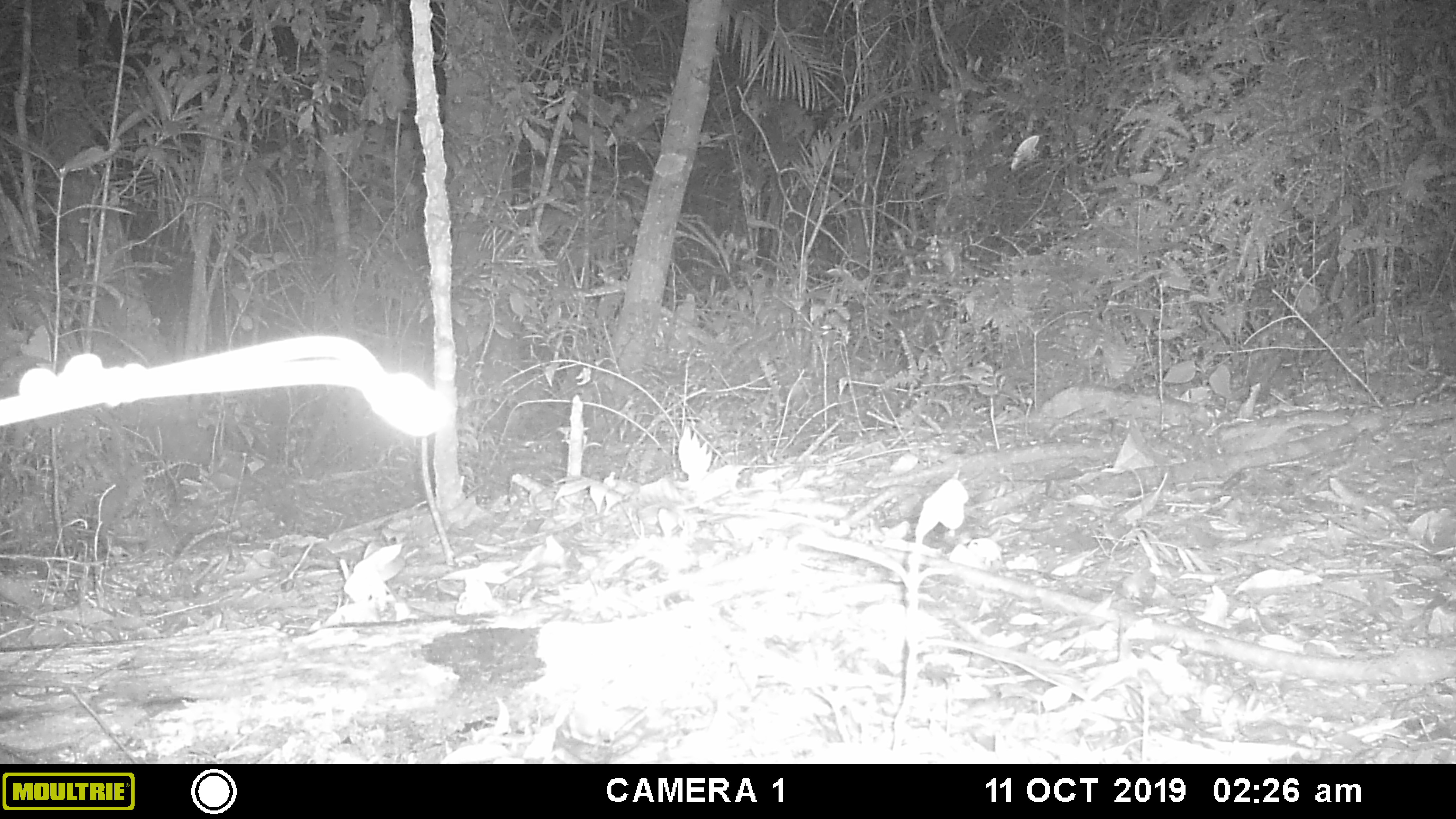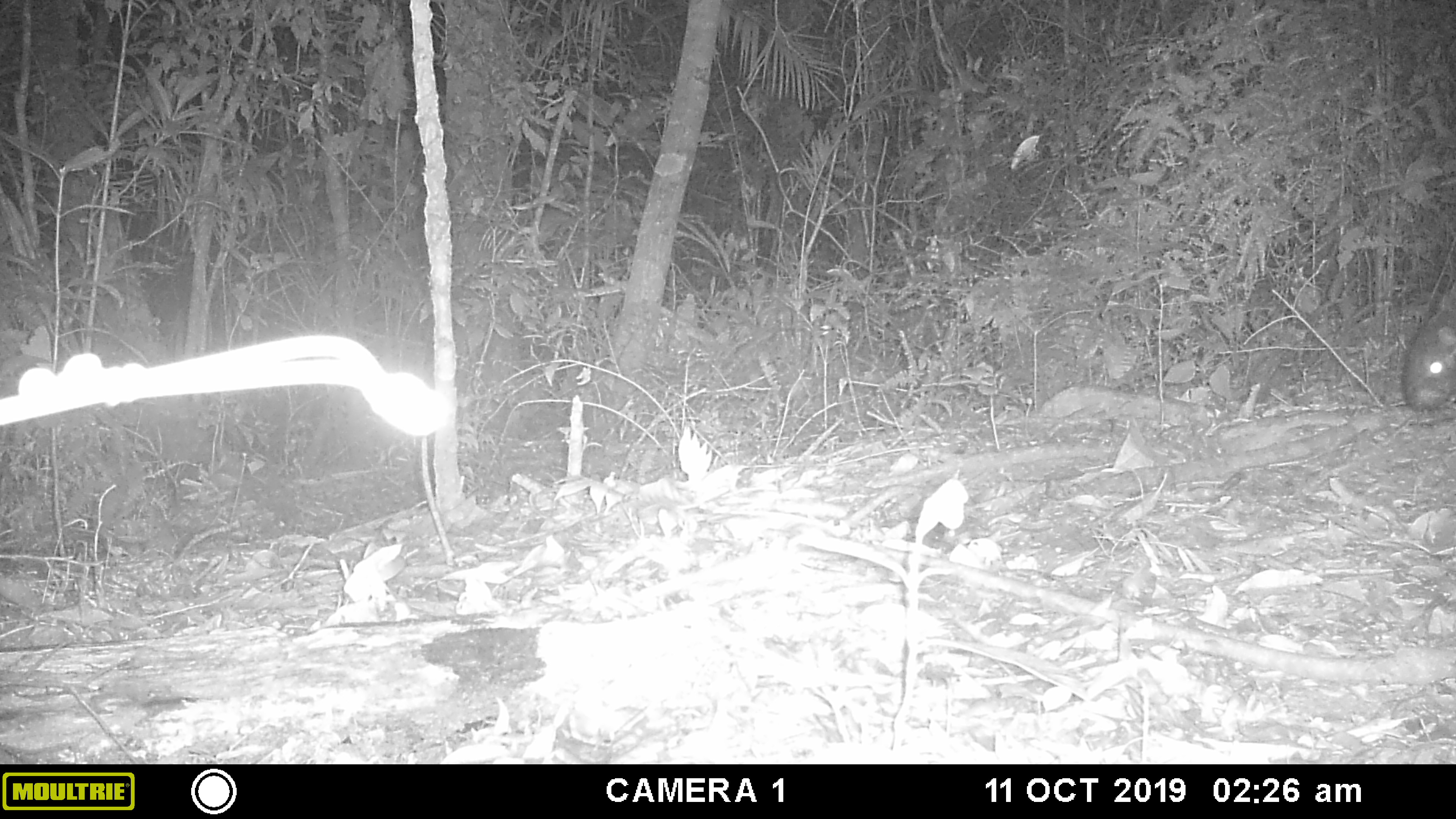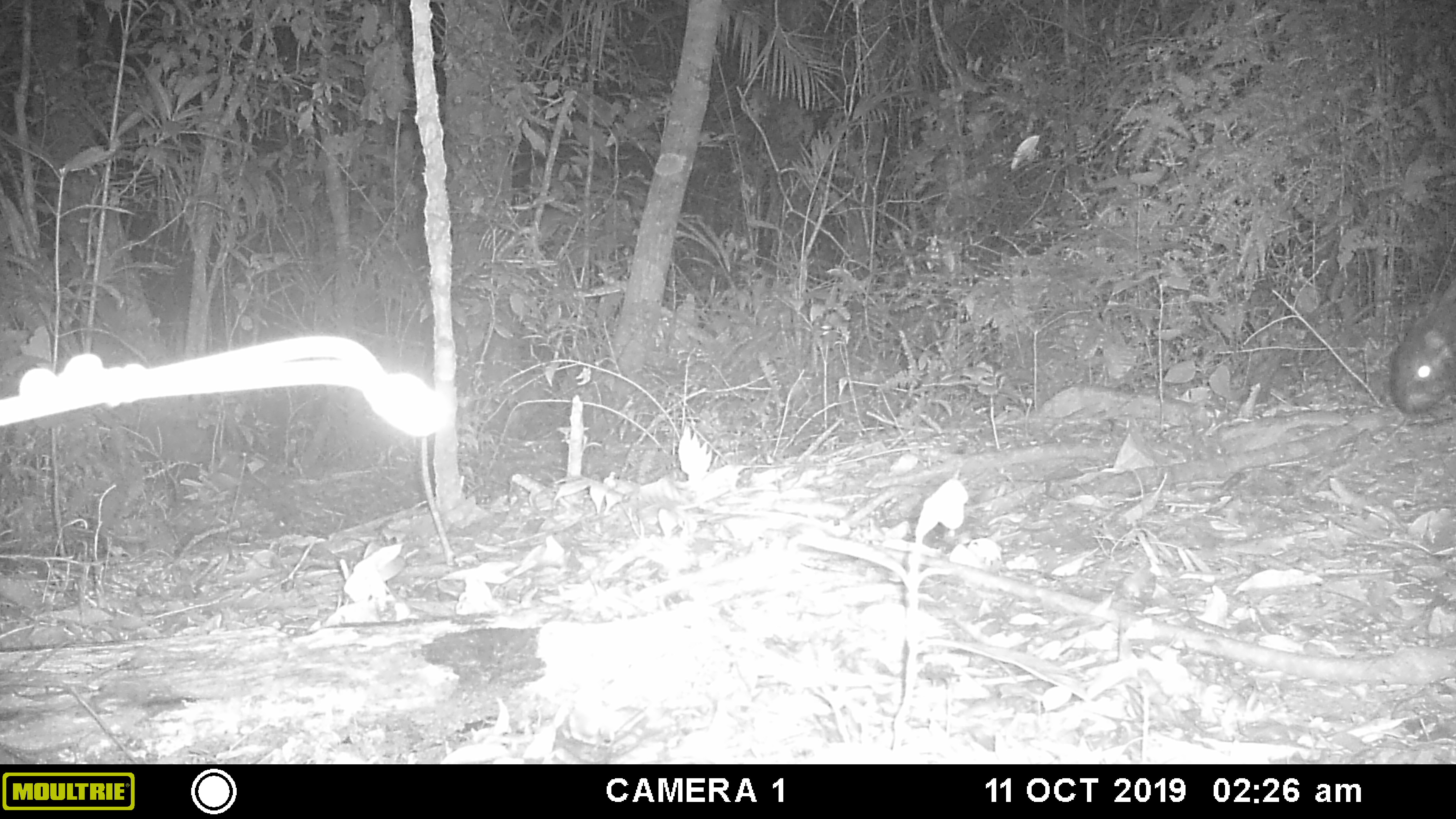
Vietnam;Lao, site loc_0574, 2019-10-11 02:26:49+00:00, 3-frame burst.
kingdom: Animalia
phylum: Chordata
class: Mammalia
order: Rodentia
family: Hystricidae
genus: Hystrix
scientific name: Hystrix brachyura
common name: malayan porcupine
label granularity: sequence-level